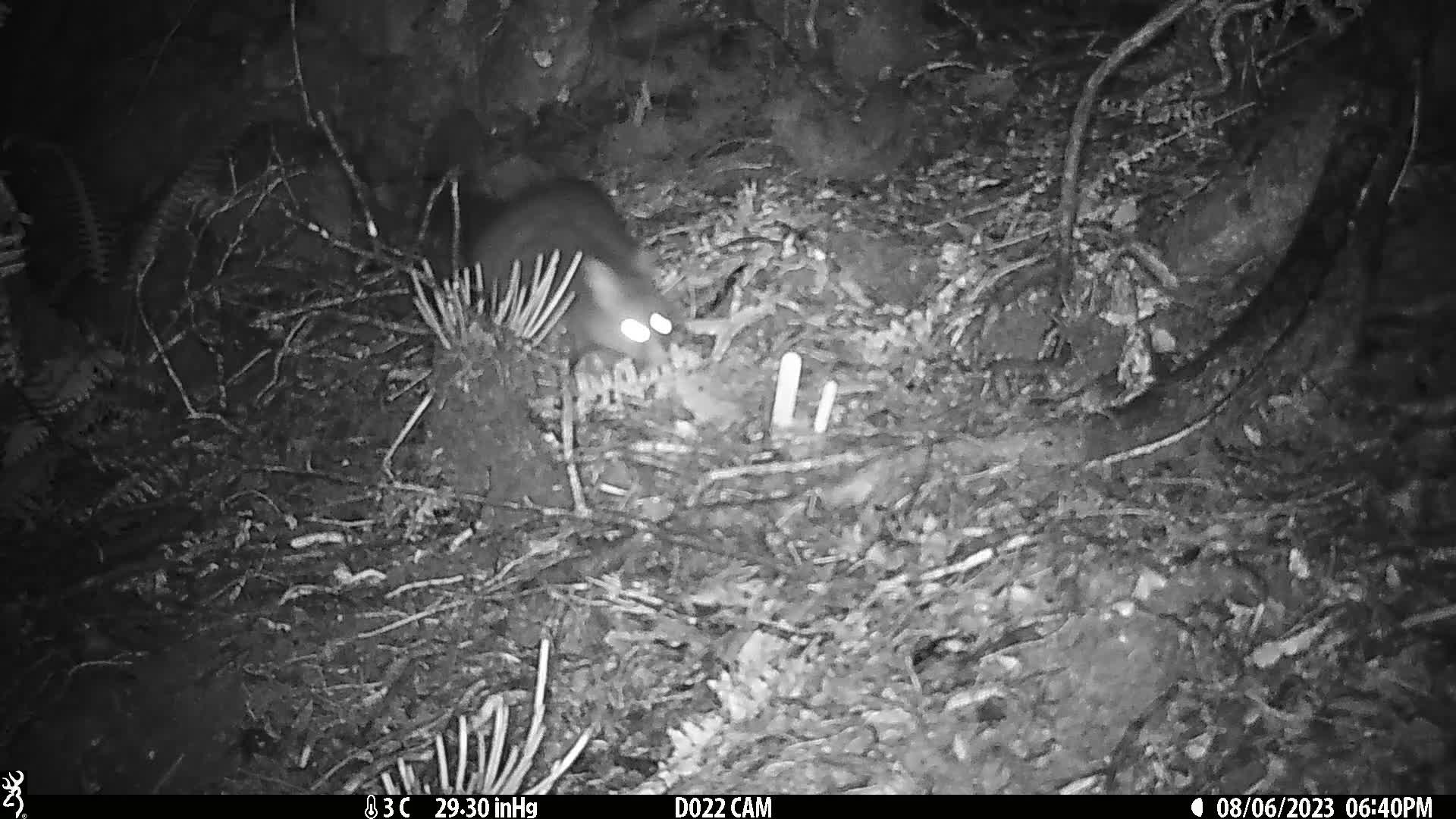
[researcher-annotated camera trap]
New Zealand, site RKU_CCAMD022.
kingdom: Animalia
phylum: Chordata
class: Mammalia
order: Diprotodontia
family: Phalangeridae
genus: Trichosurus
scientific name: Trichosurus vulpecula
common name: common brushtail possum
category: possum